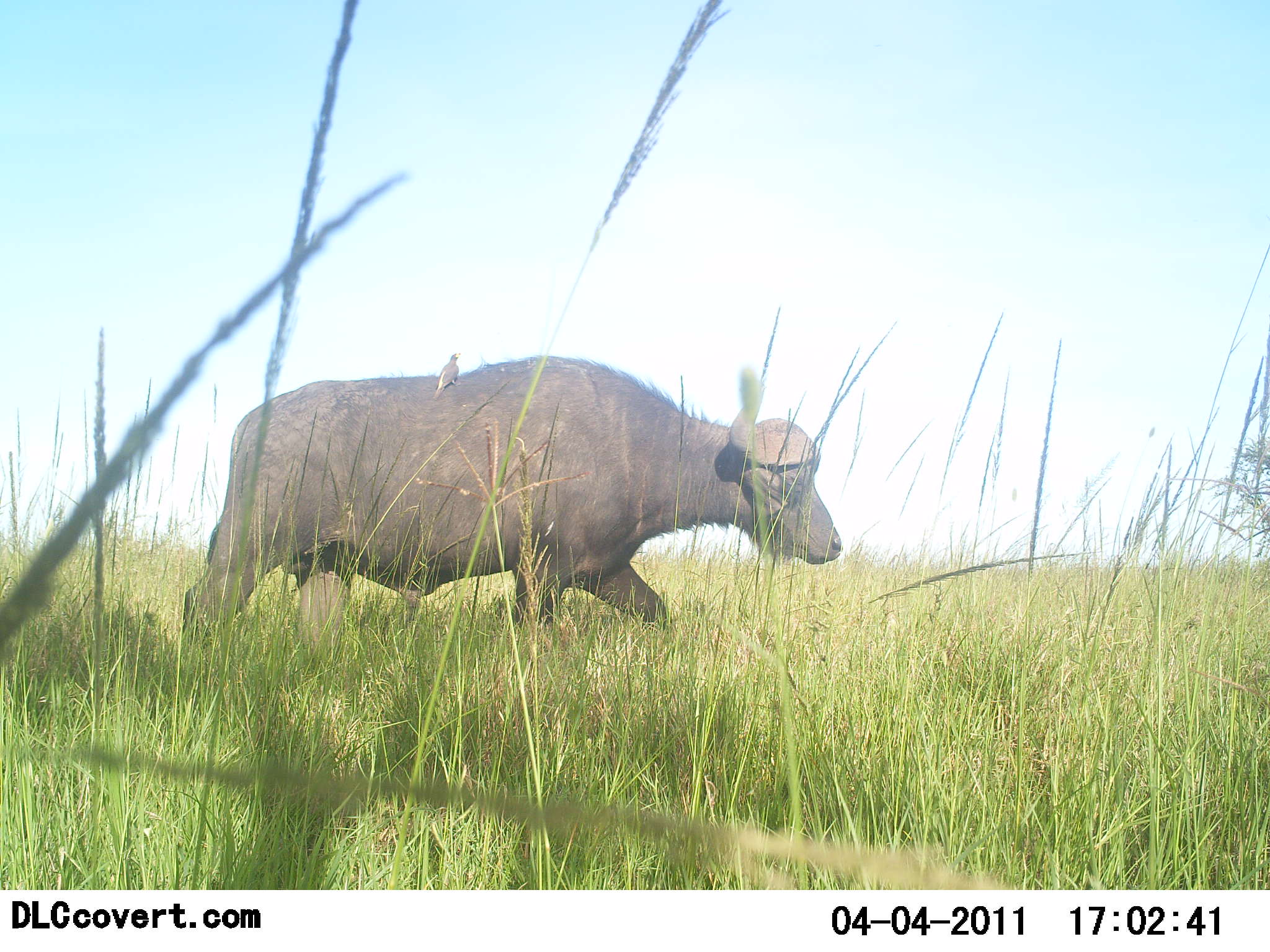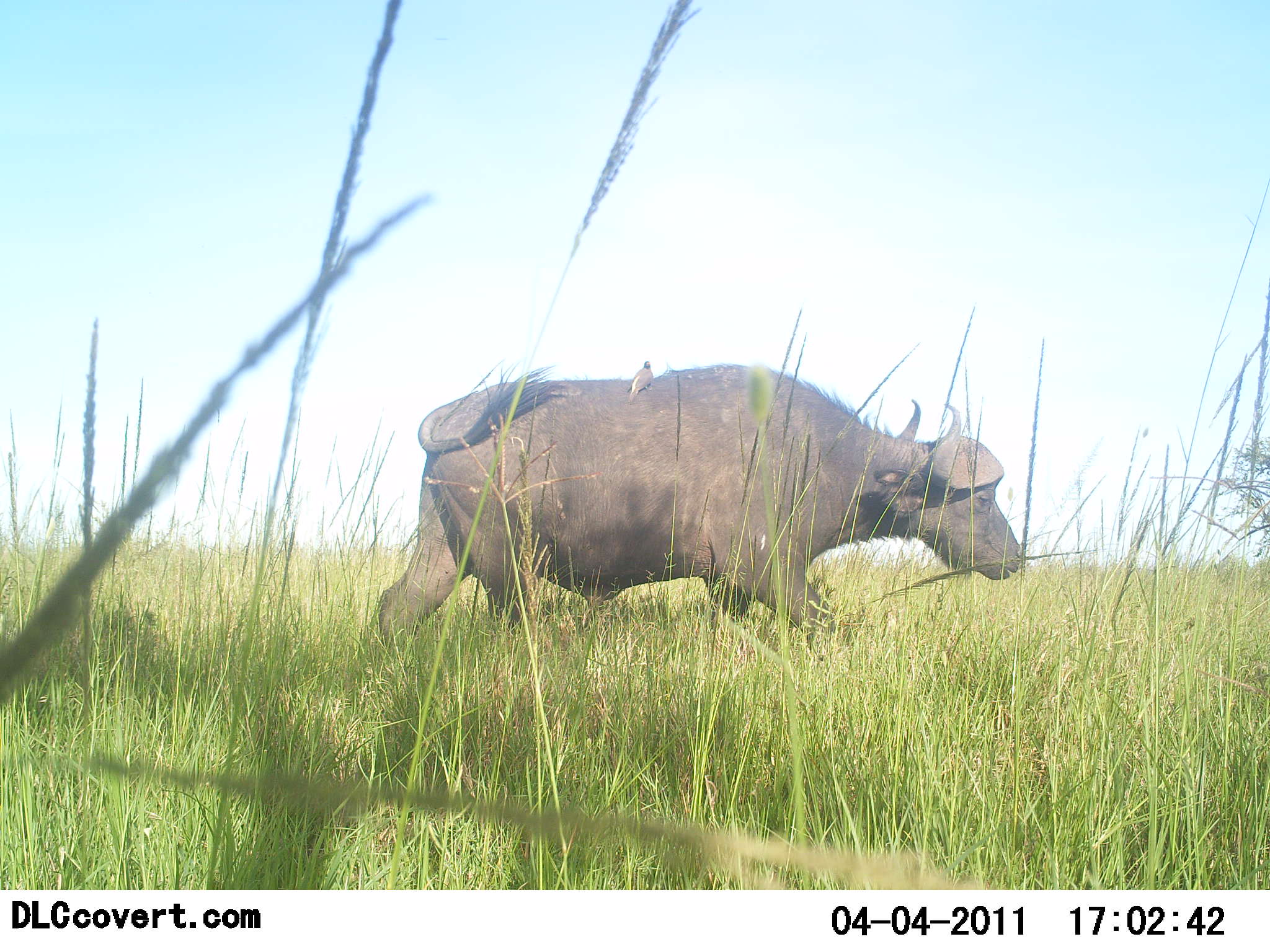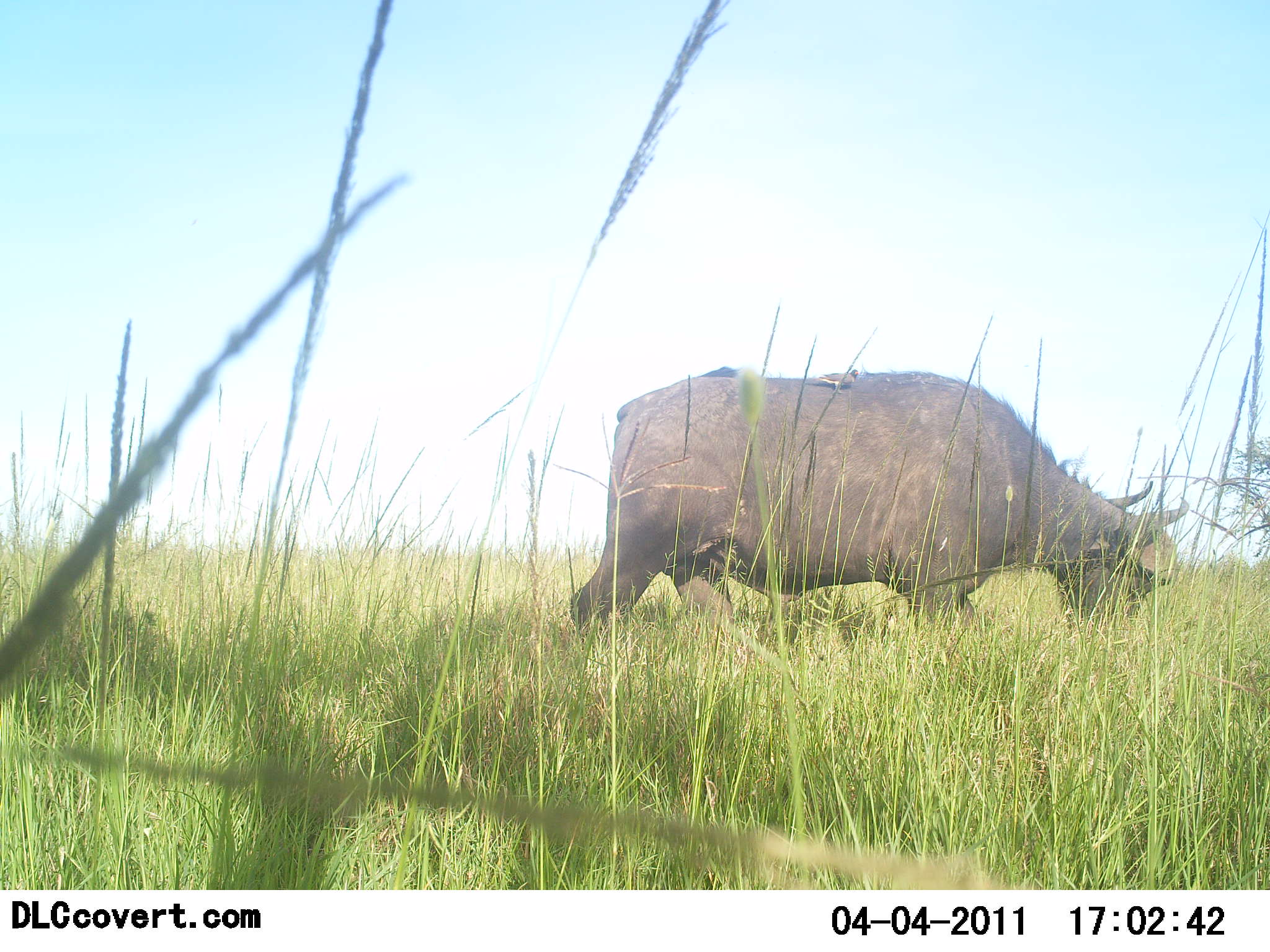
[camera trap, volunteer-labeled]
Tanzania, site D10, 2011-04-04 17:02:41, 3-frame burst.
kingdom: Animalia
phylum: Chordata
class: Mammalia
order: Artiodactyla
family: Bovidae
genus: Syncerus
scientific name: Syncerus caffer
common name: cape buffalo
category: buffalo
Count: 1.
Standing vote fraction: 0%.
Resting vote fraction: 0%.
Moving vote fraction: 89%.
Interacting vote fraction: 0%.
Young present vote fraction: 0%.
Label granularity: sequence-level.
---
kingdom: Animalia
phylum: Chordata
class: Aves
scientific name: Aves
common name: bird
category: otherbird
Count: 1.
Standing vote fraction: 20%.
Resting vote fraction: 60%.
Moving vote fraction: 0%.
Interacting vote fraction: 40%.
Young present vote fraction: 0%.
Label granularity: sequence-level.